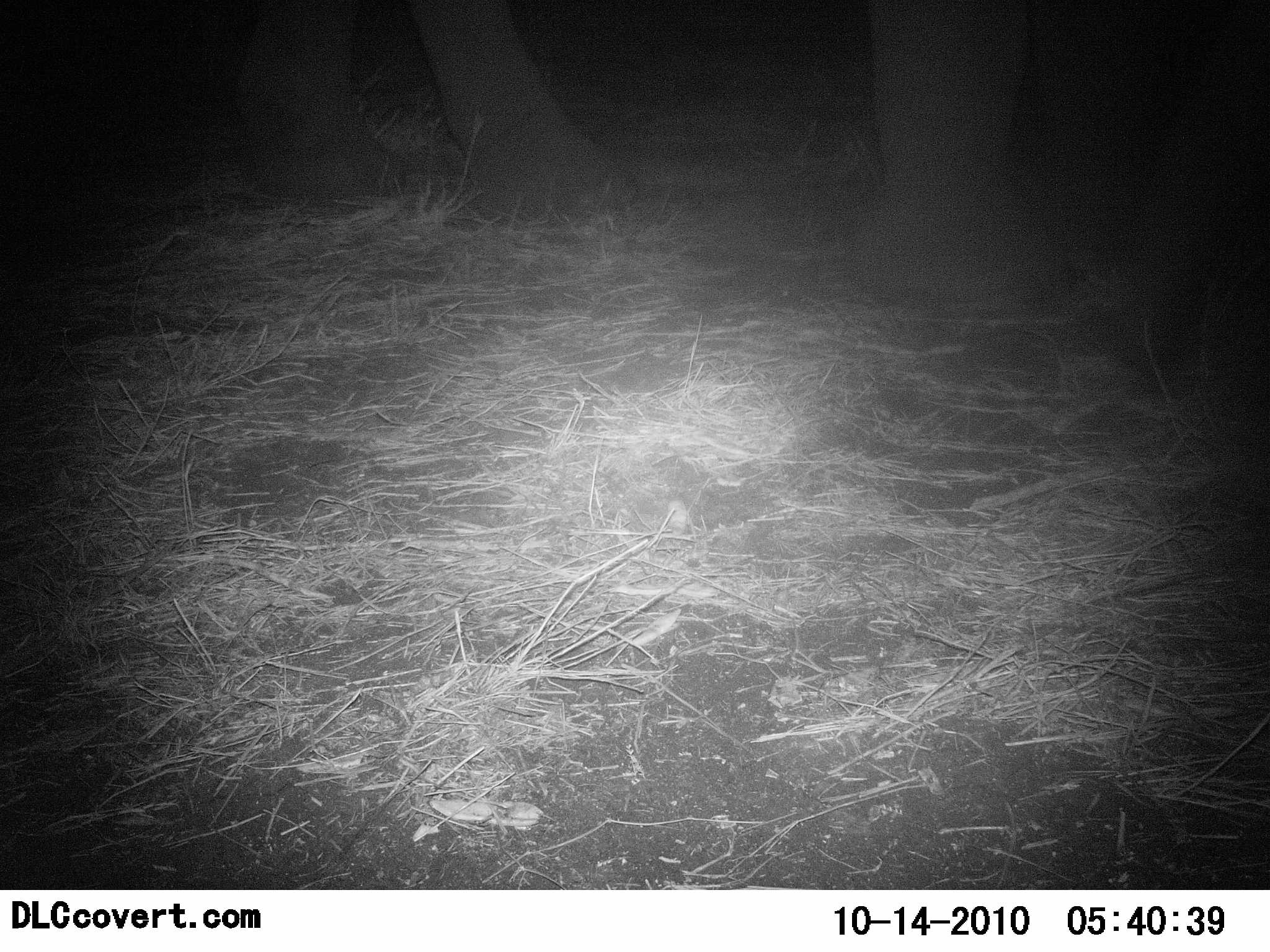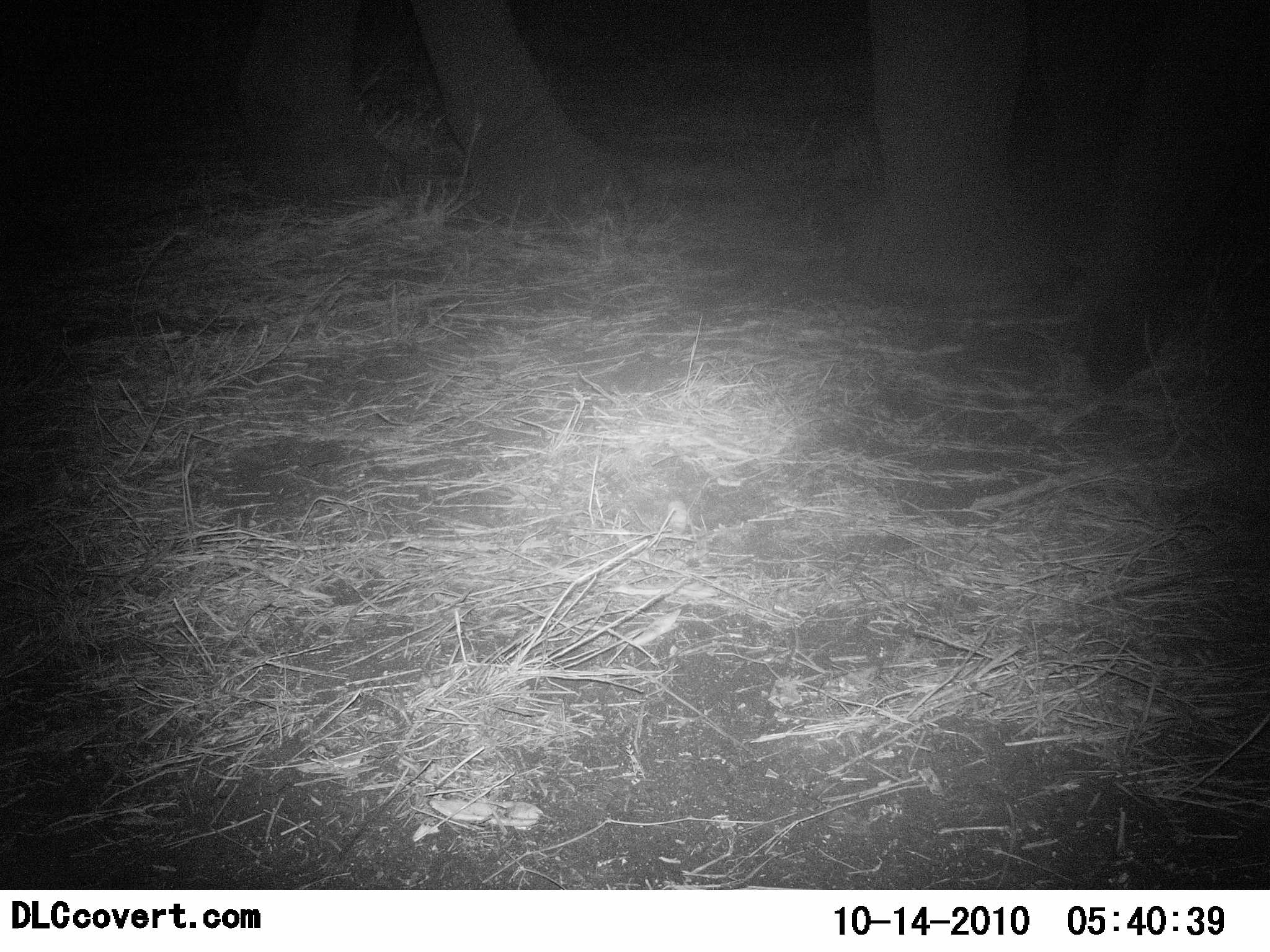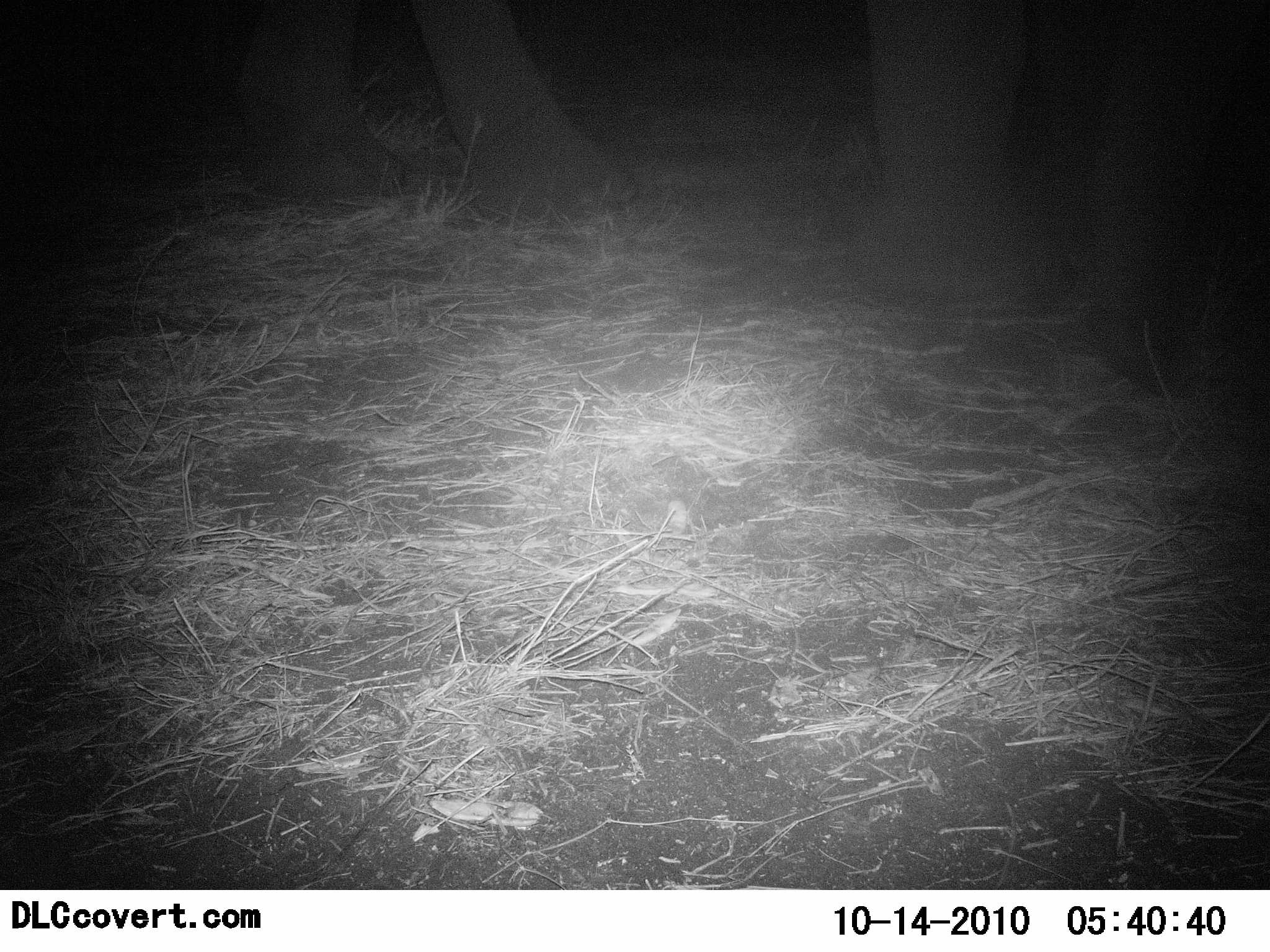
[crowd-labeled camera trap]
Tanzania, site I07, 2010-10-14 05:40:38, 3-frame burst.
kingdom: Animalia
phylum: Chordata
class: Mammalia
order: Proboscidea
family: Elephantidae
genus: Loxodonta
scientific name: Loxodonta africana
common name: african bush elephant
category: elephant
Elephant (african bush elephant) (Loxodonta africana), count 1. Behavior (volunteer vote fractions): standing 85%, resting 0%, moving 0%, interacting 0%. Young present (vote fraction): 0%. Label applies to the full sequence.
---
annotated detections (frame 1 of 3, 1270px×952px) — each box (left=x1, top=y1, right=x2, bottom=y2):
animal: (left=238, top=0, right=1084, bottom=327)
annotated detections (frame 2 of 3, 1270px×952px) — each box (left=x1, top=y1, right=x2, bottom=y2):
animal: (left=244, top=0, right=1207, bottom=367)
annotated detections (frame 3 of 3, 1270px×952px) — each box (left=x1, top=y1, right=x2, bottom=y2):
animal: (left=244, top=1, right=1270, bottom=324)